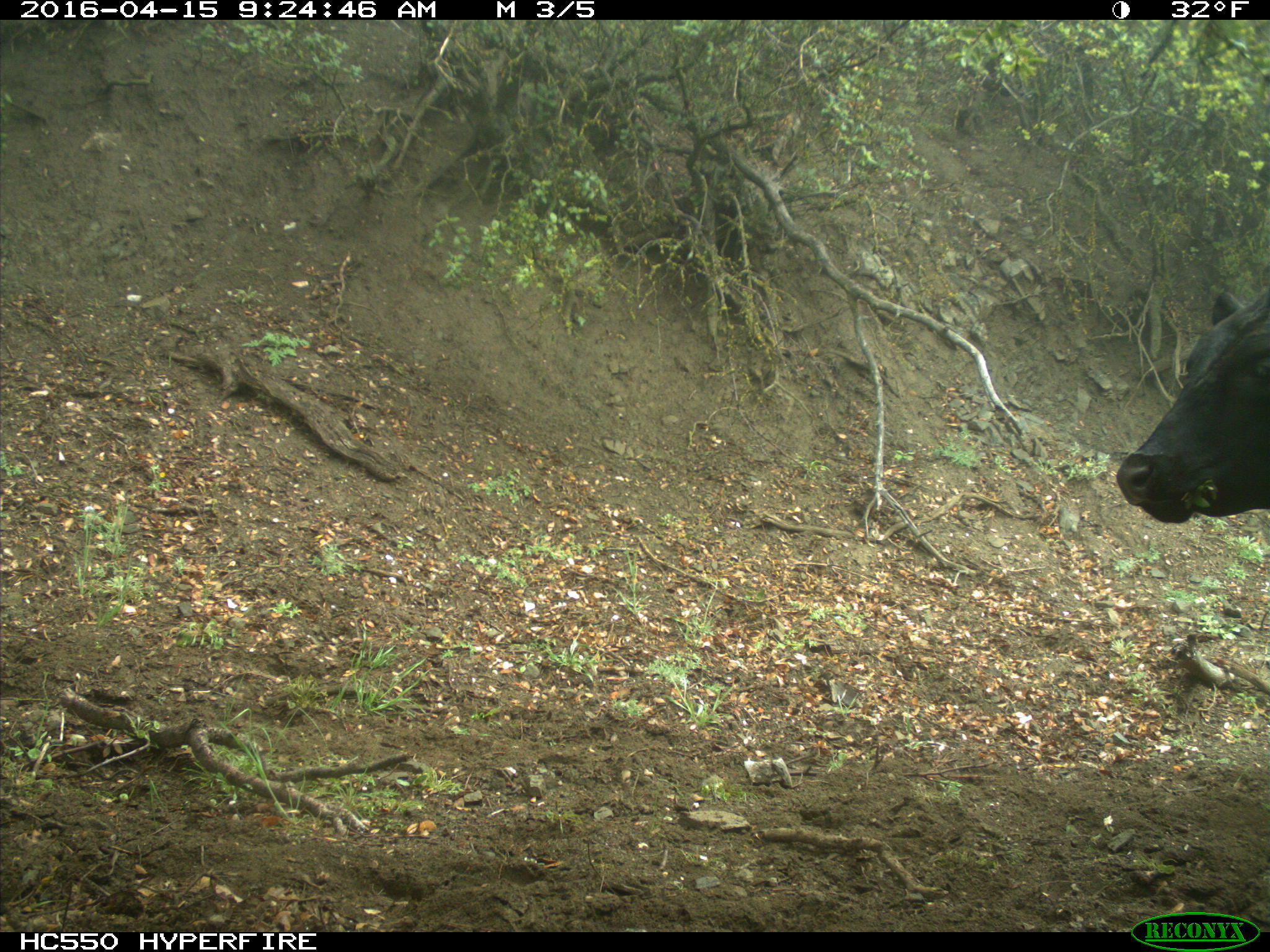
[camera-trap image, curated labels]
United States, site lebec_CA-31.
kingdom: Animalia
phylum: Chordata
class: Mammalia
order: Artiodactyla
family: Bovidae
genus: Bos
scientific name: Bos taurus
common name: domestic cow